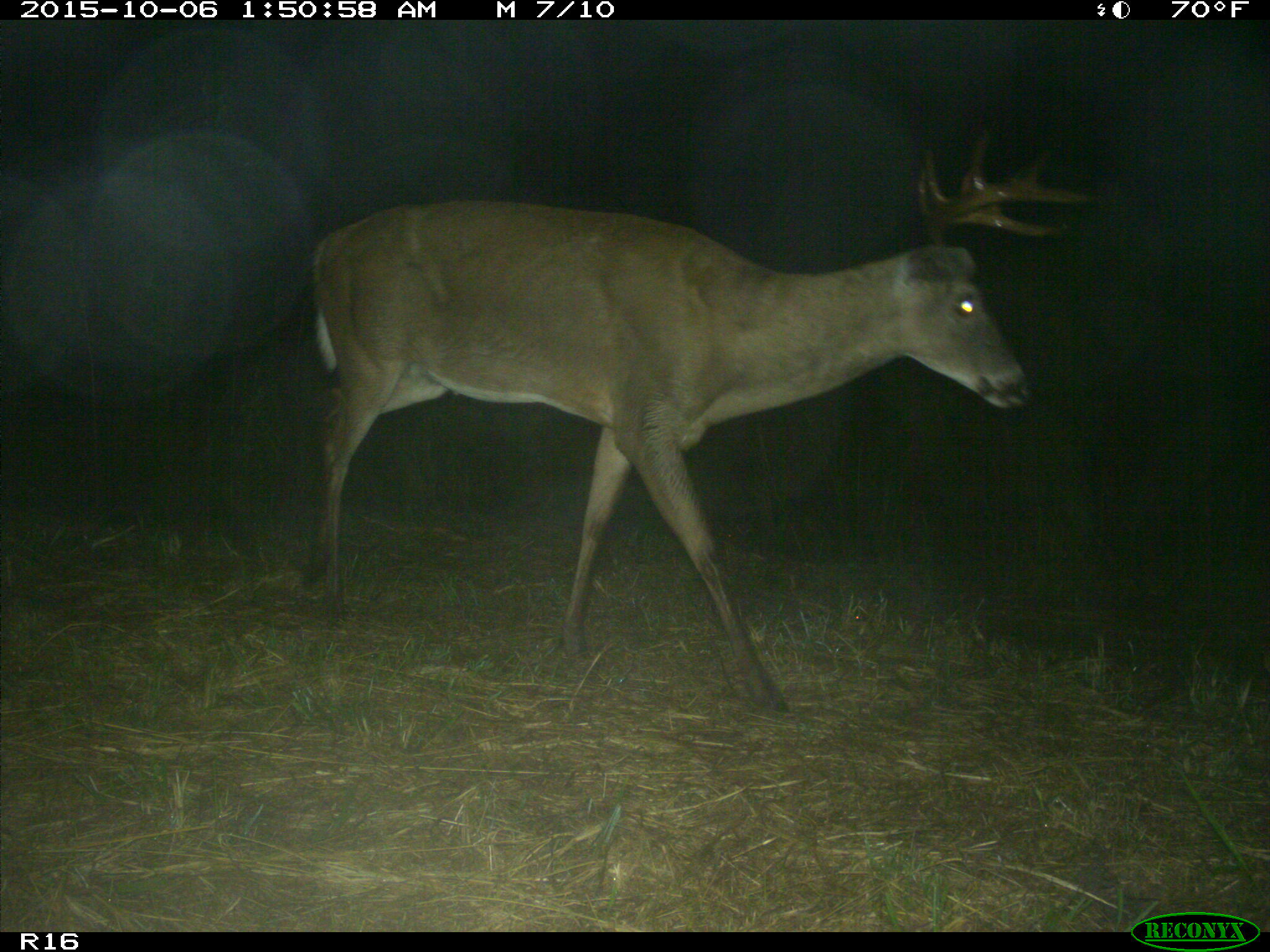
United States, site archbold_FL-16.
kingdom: Animalia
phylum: Chordata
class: Mammalia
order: Artiodactyla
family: Cervidae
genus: Odocoileus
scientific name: Odocoileus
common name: deer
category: unidentified deer